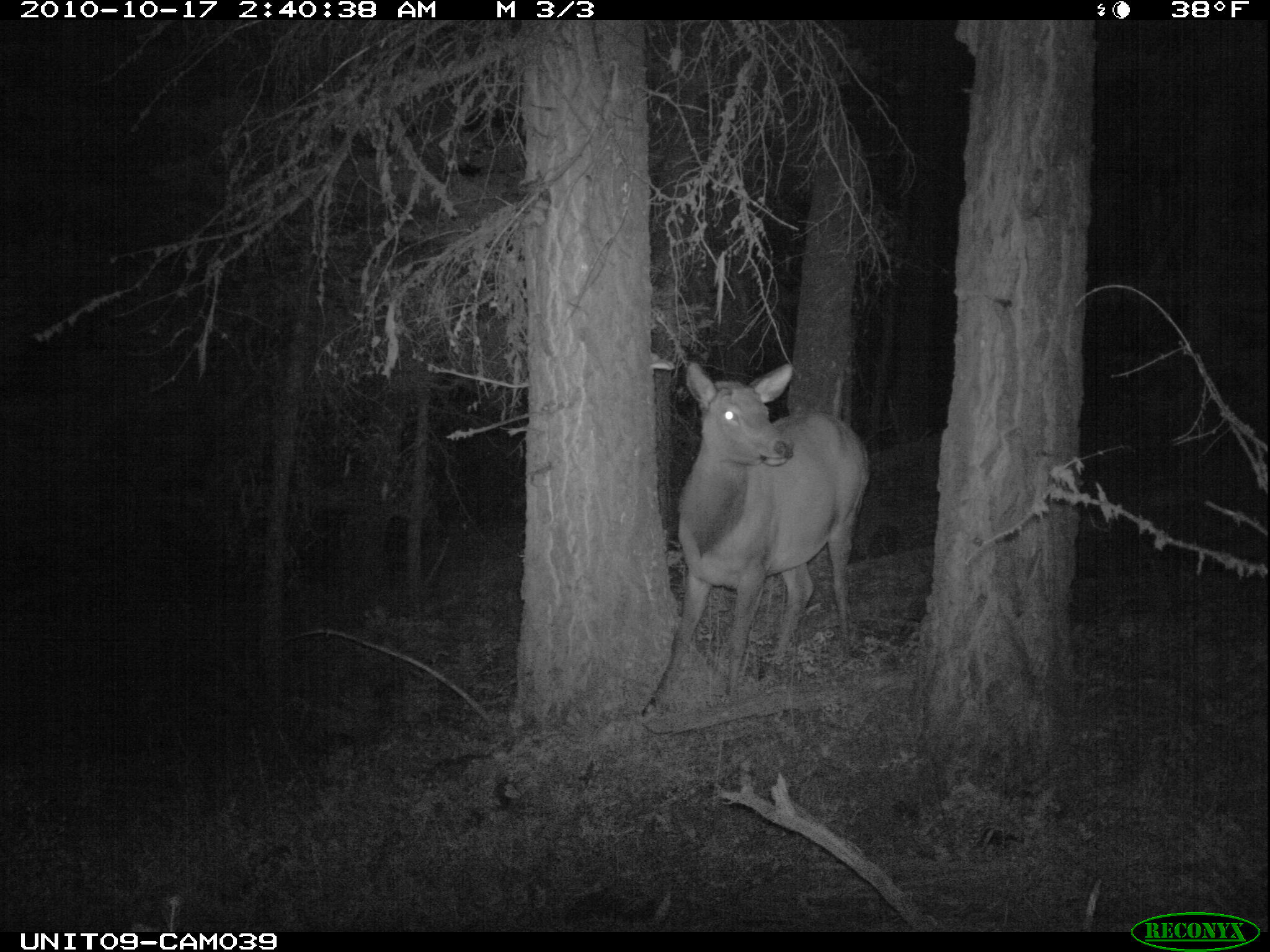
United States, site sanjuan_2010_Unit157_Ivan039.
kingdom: Animalia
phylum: Chordata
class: Mammalia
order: Artiodactyla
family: Cervidae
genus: Cervus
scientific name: Cervus elaphus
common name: red deer